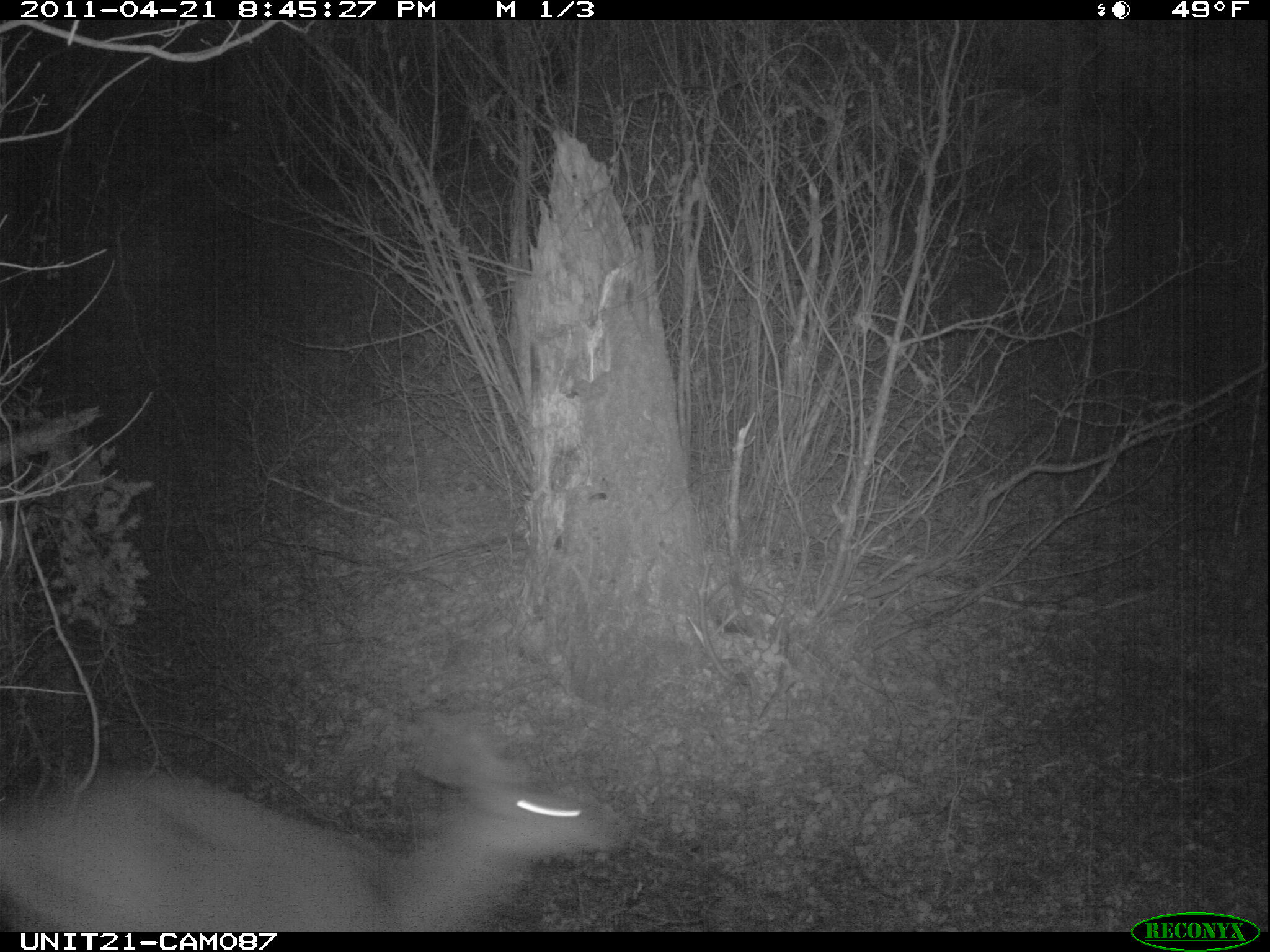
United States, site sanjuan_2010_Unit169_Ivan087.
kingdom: Animalia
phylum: Chordata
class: Mammalia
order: Artiodactyla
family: Cervidae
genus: Odocoileus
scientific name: Odocoileus hemionus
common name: mule deer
Odocoileus hemionus (mule deer).